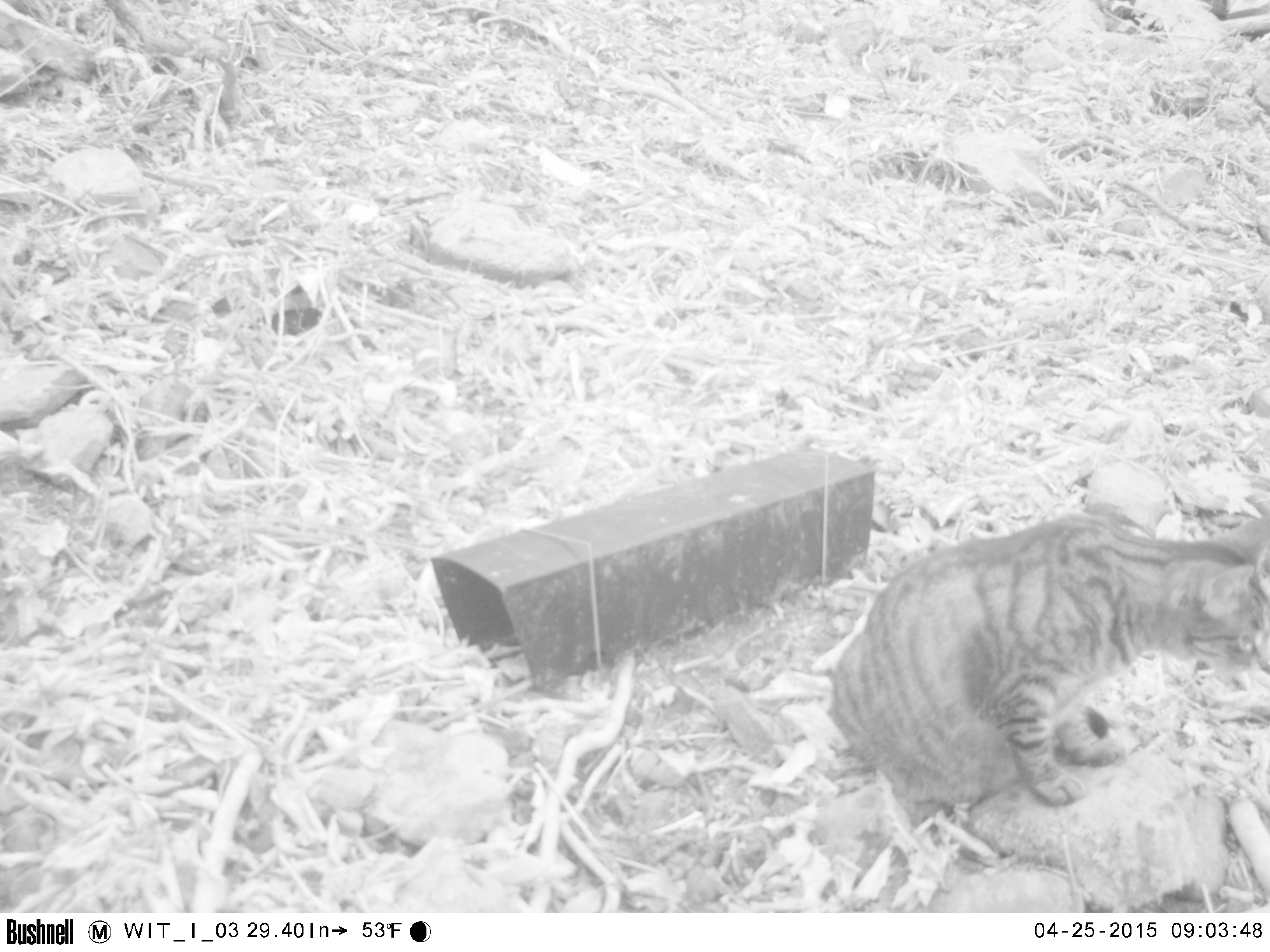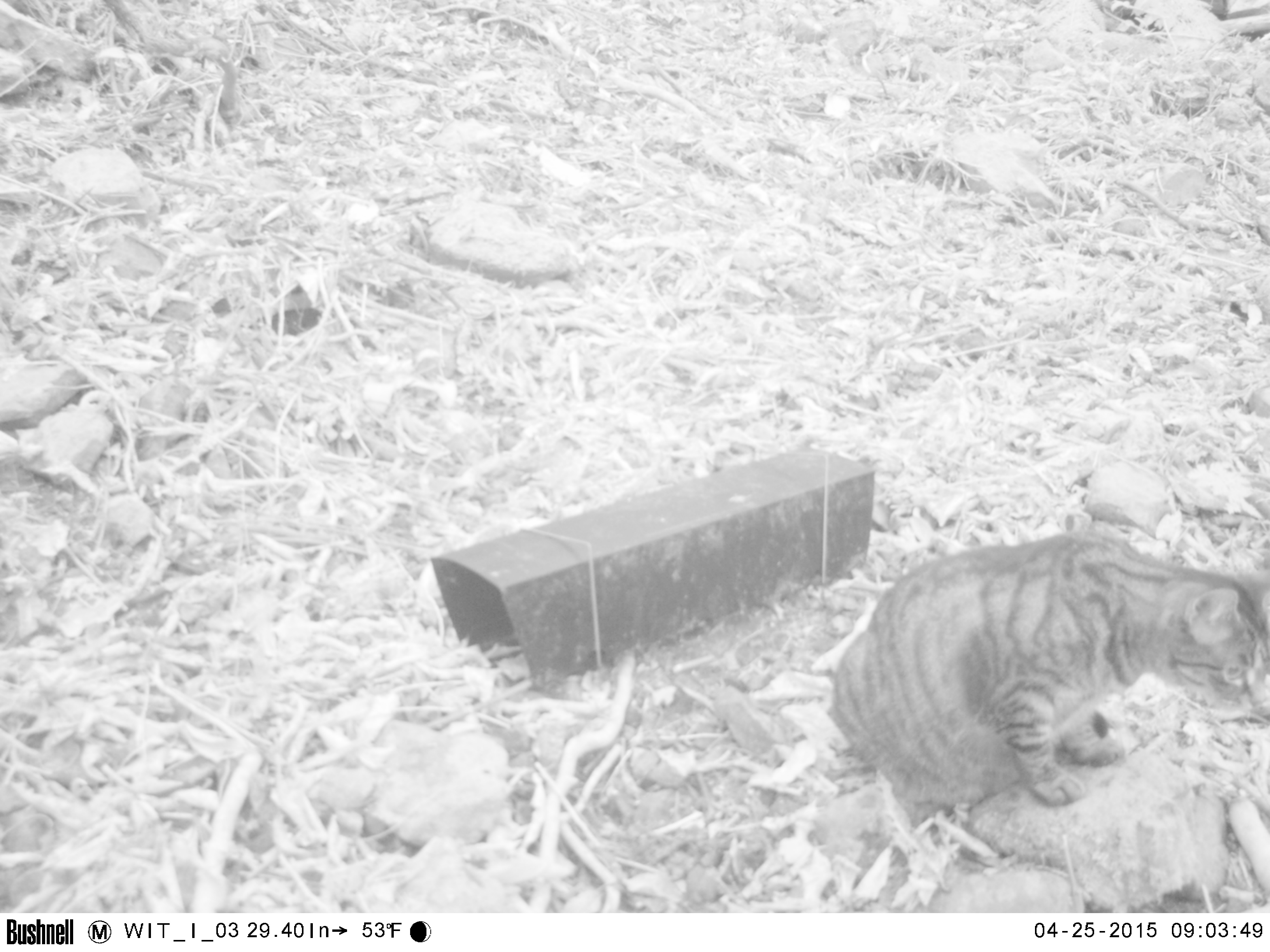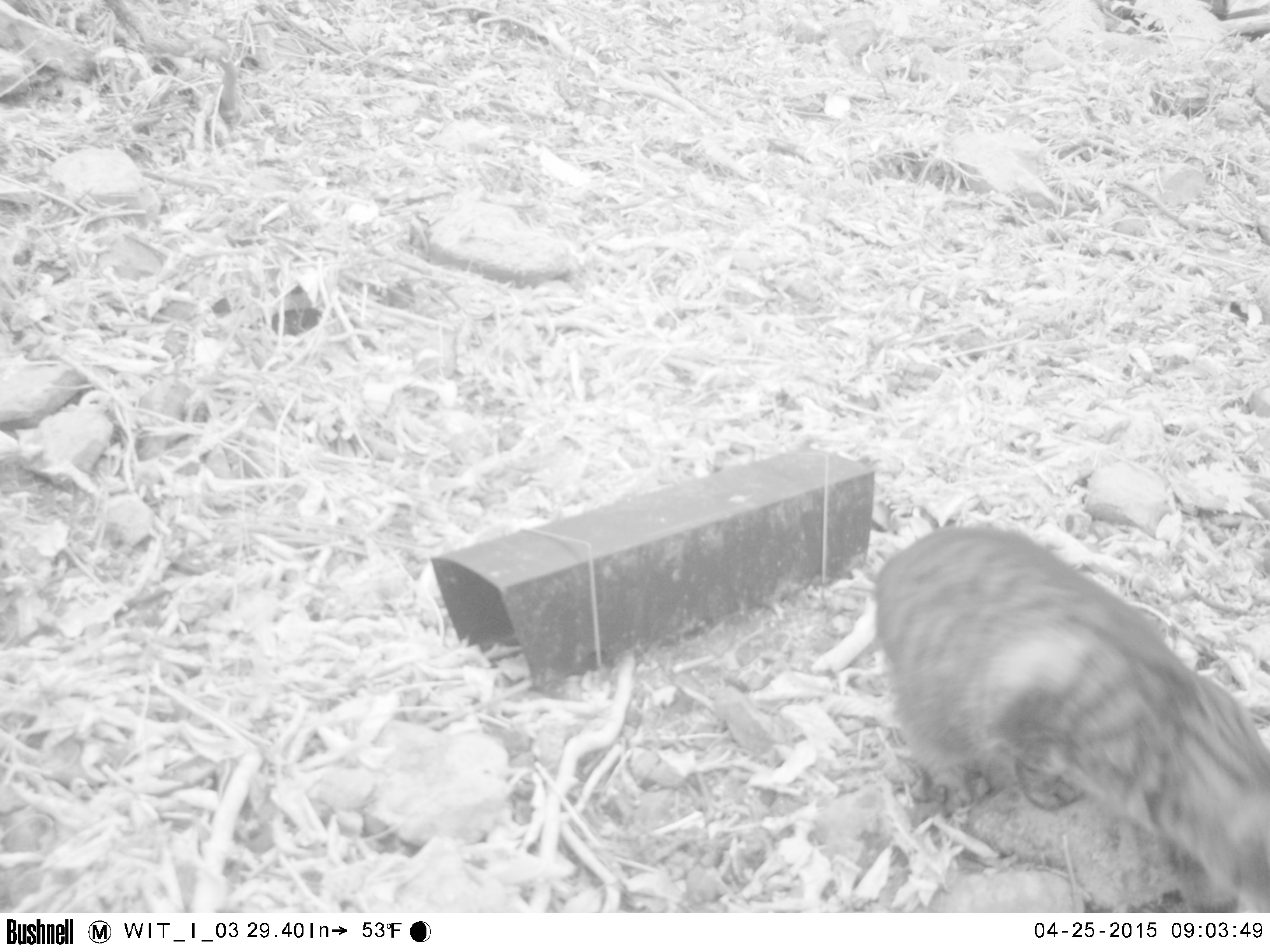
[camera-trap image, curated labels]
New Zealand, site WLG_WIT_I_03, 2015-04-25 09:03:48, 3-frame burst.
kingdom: Animalia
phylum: Chordata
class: Mammalia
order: Carnivora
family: Felidae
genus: Felis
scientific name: Felis catus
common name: domestic cat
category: cat